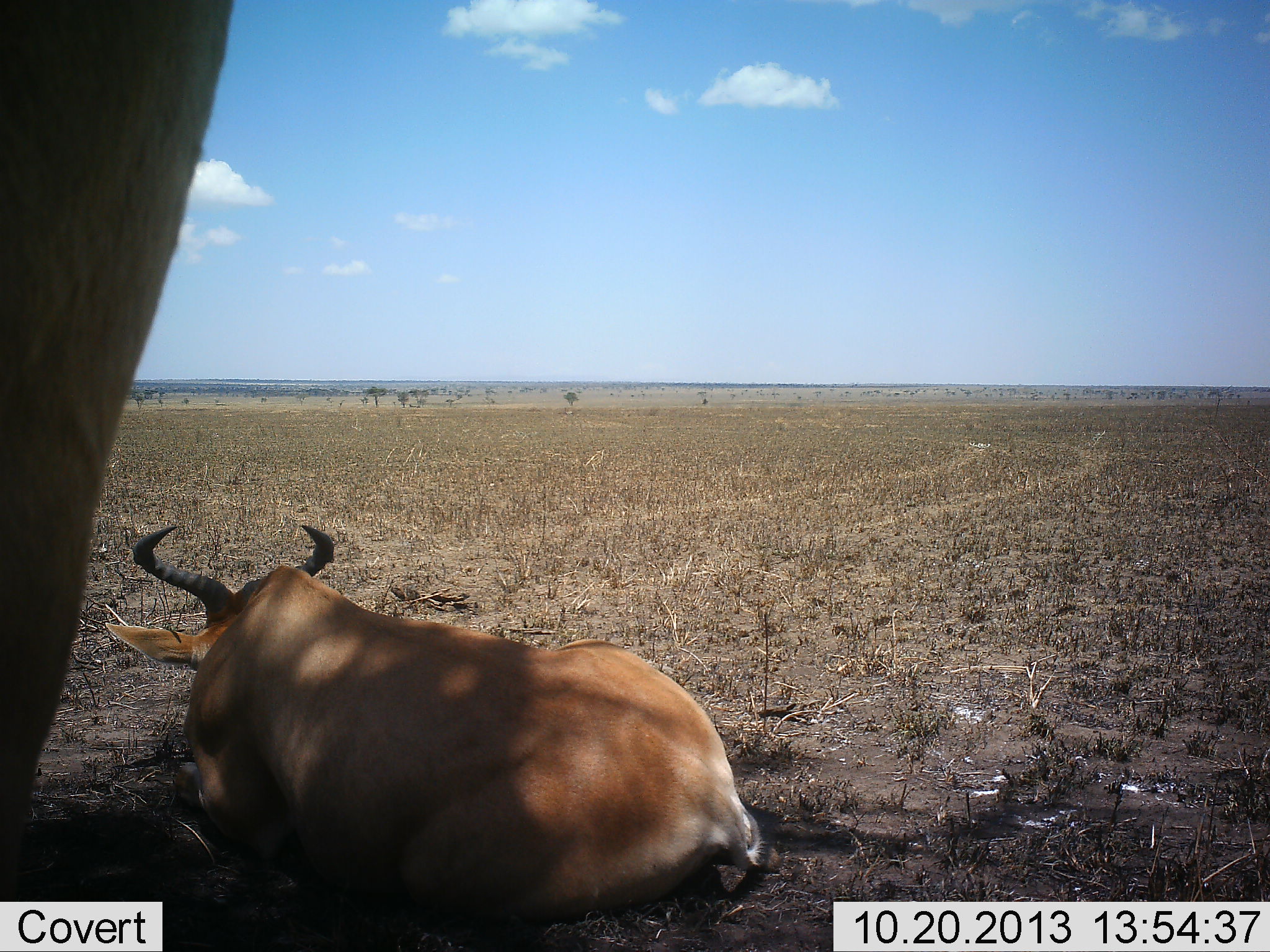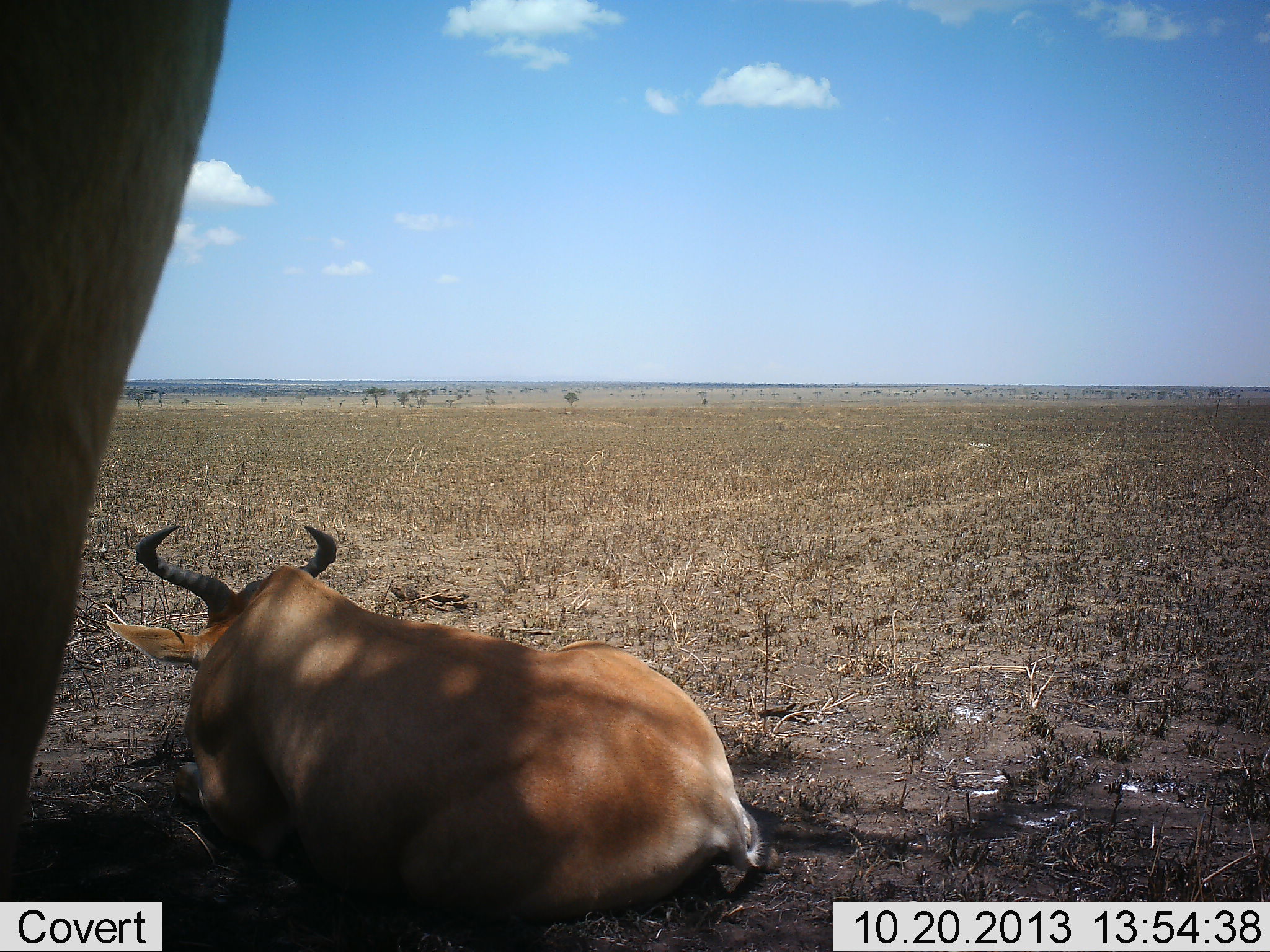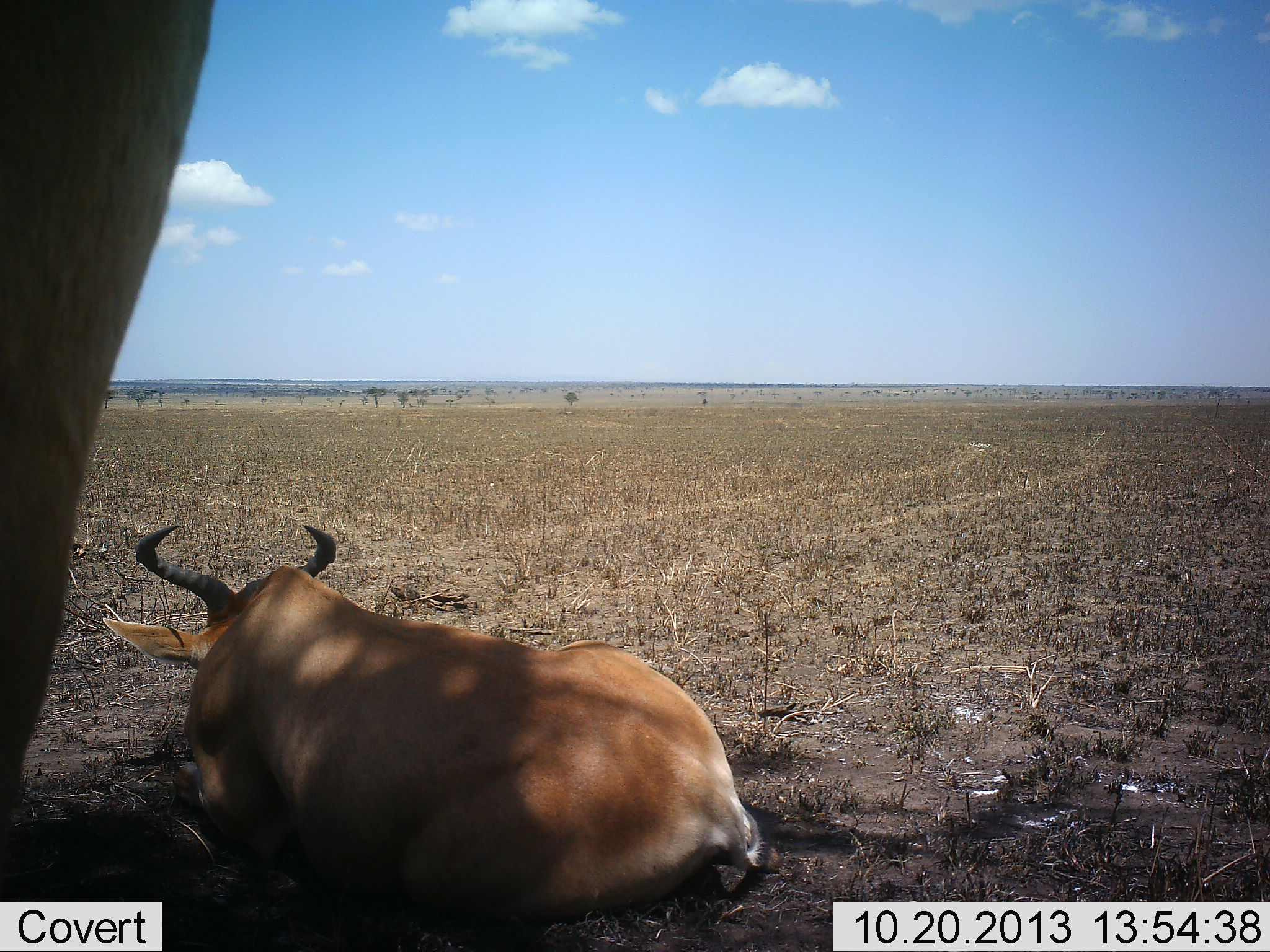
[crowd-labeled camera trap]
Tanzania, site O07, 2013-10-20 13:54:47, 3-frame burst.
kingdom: Animalia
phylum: Chordata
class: Mammalia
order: Artiodactyla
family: Bovidae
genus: Alcelaphus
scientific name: Alcelaphus buselaphus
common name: hartebeest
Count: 2.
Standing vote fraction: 70%.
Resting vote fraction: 100%.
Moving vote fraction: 0%.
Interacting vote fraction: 0%.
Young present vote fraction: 0%.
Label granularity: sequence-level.